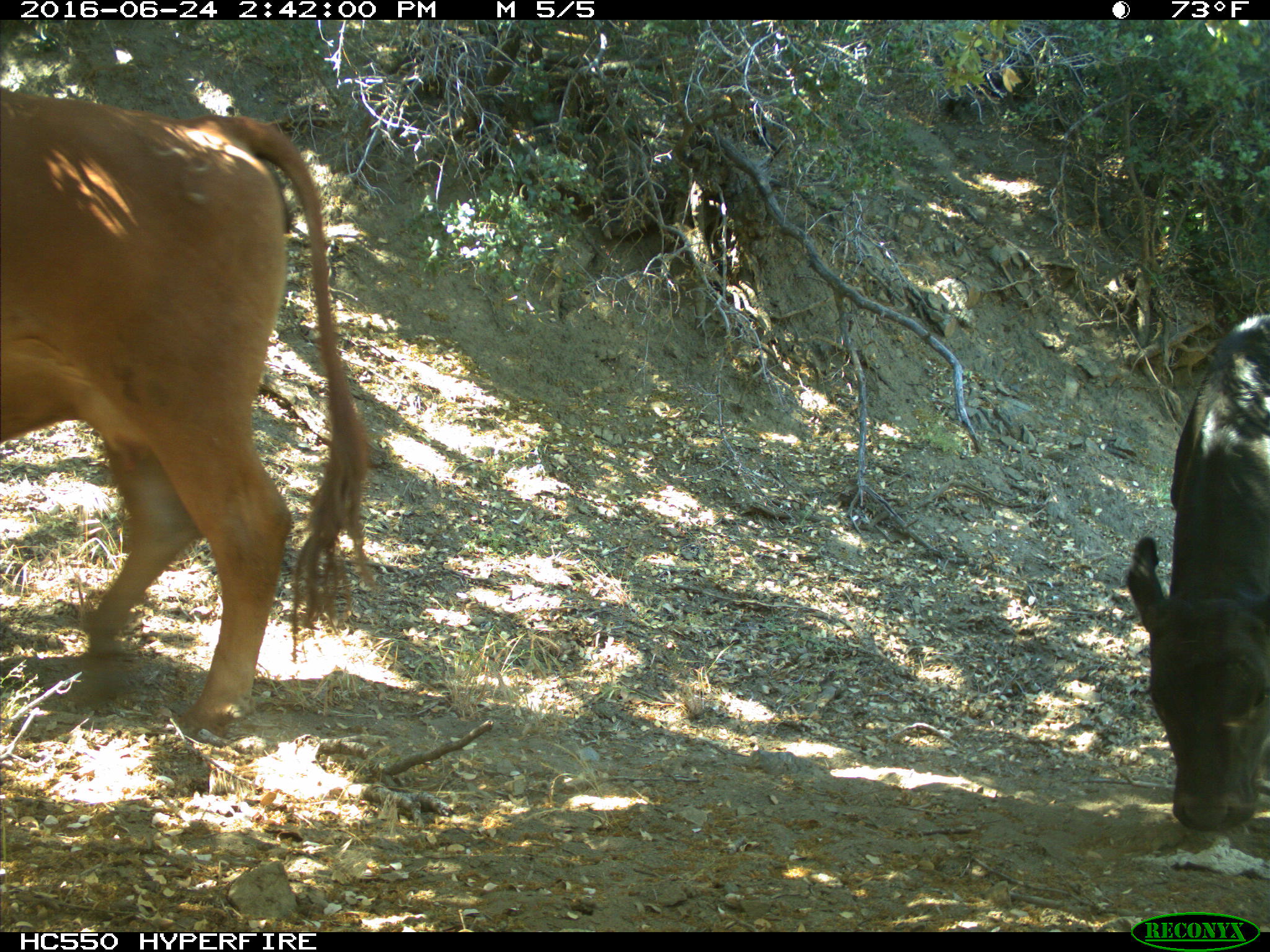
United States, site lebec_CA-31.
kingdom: Animalia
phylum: Chordata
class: Mammalia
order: Artiodactyla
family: Bovidae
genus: Bos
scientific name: Bos taurus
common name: domestic cow